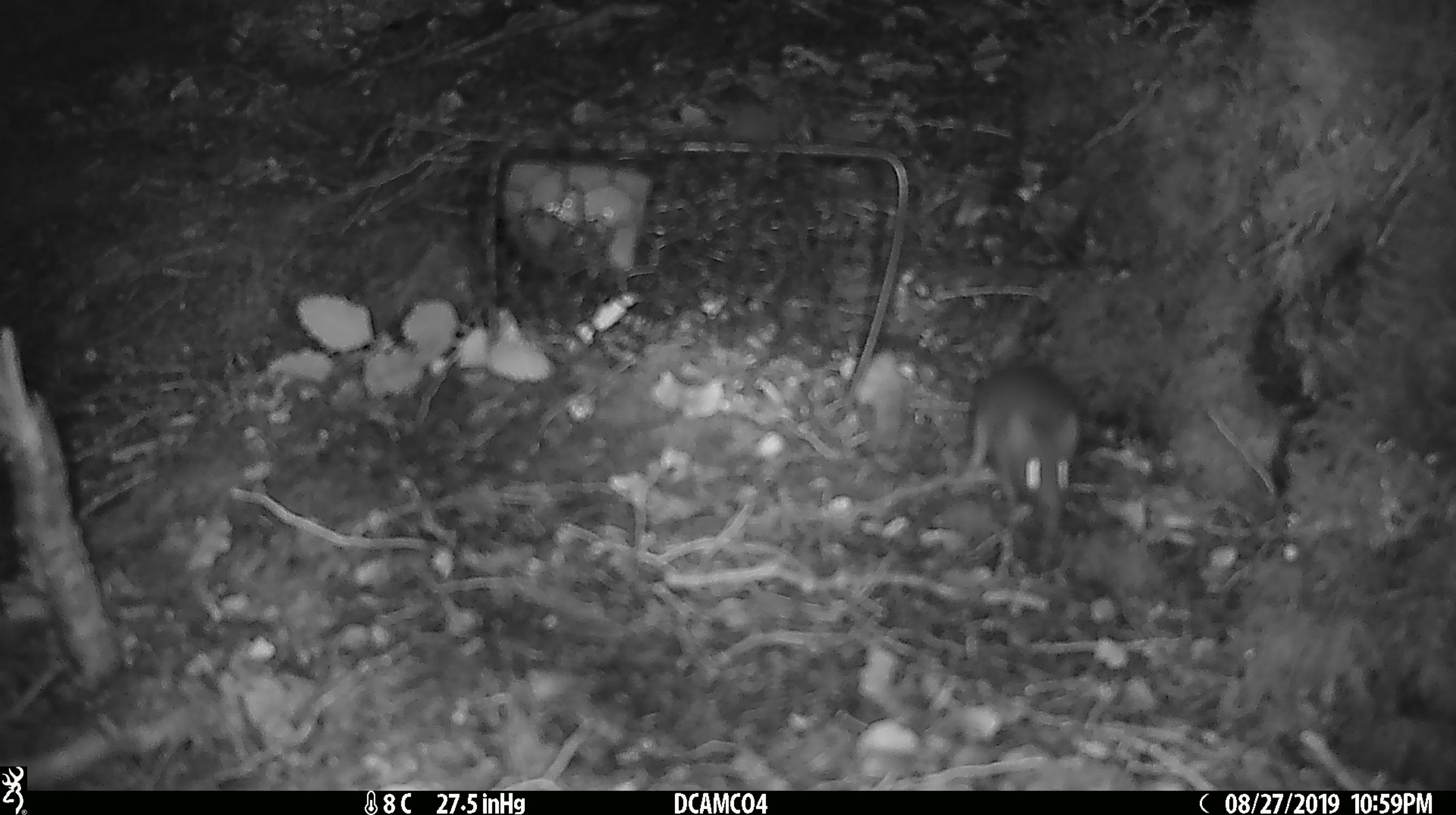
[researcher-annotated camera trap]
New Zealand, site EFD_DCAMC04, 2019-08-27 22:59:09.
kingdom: Animalia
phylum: Chordata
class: Mammalia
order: Rodentia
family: Muridae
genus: Mus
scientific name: Mus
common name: mouse